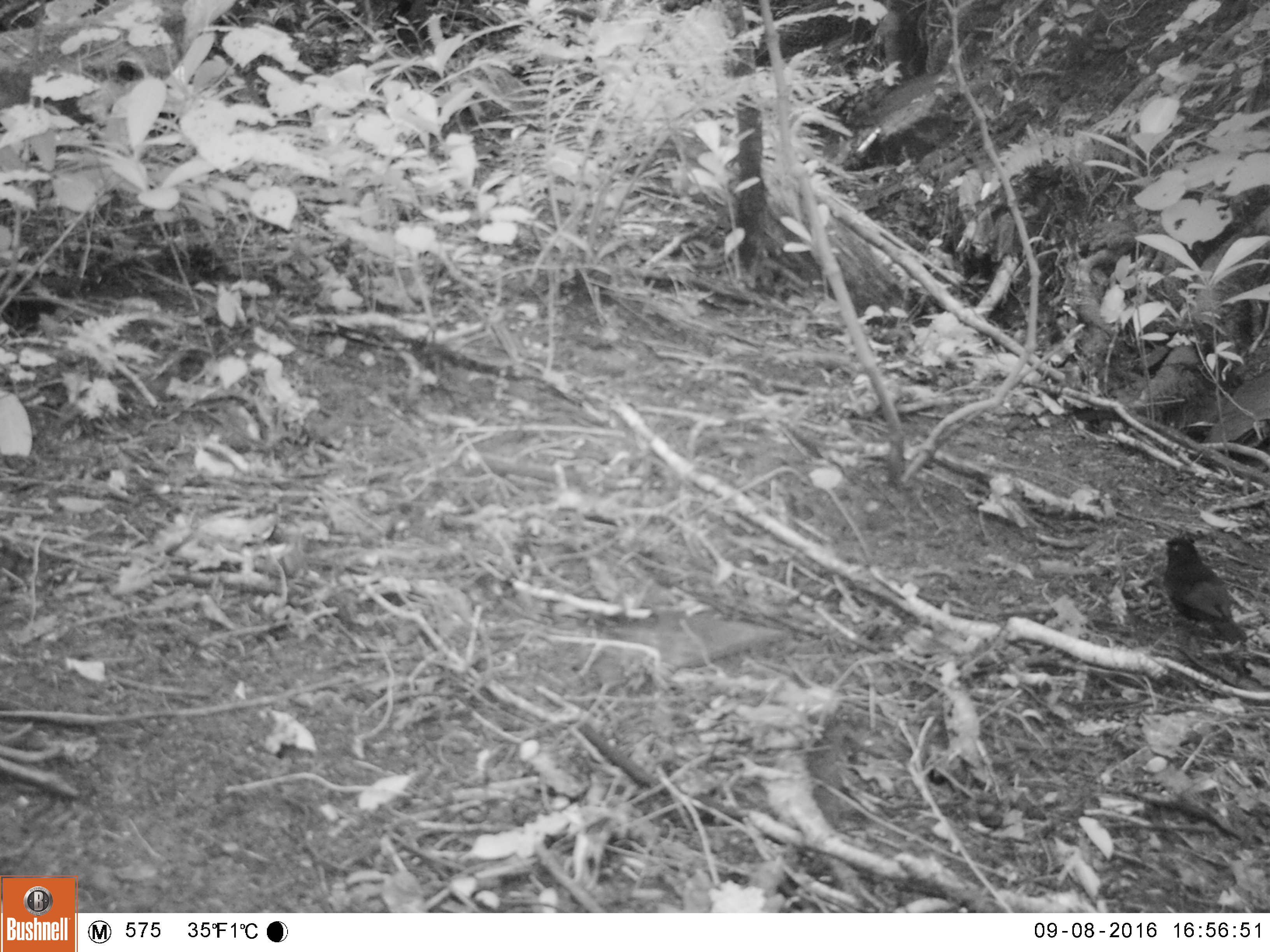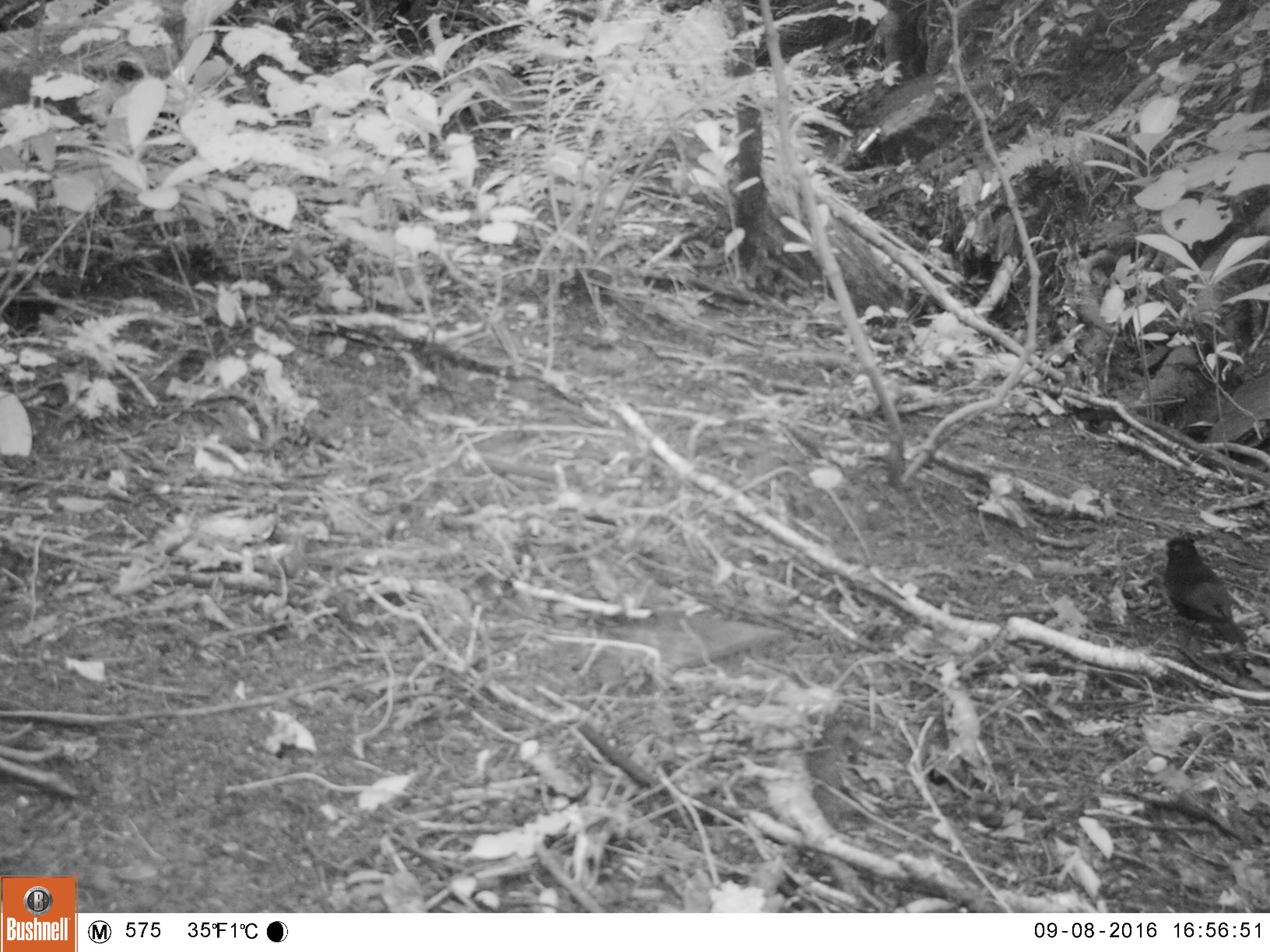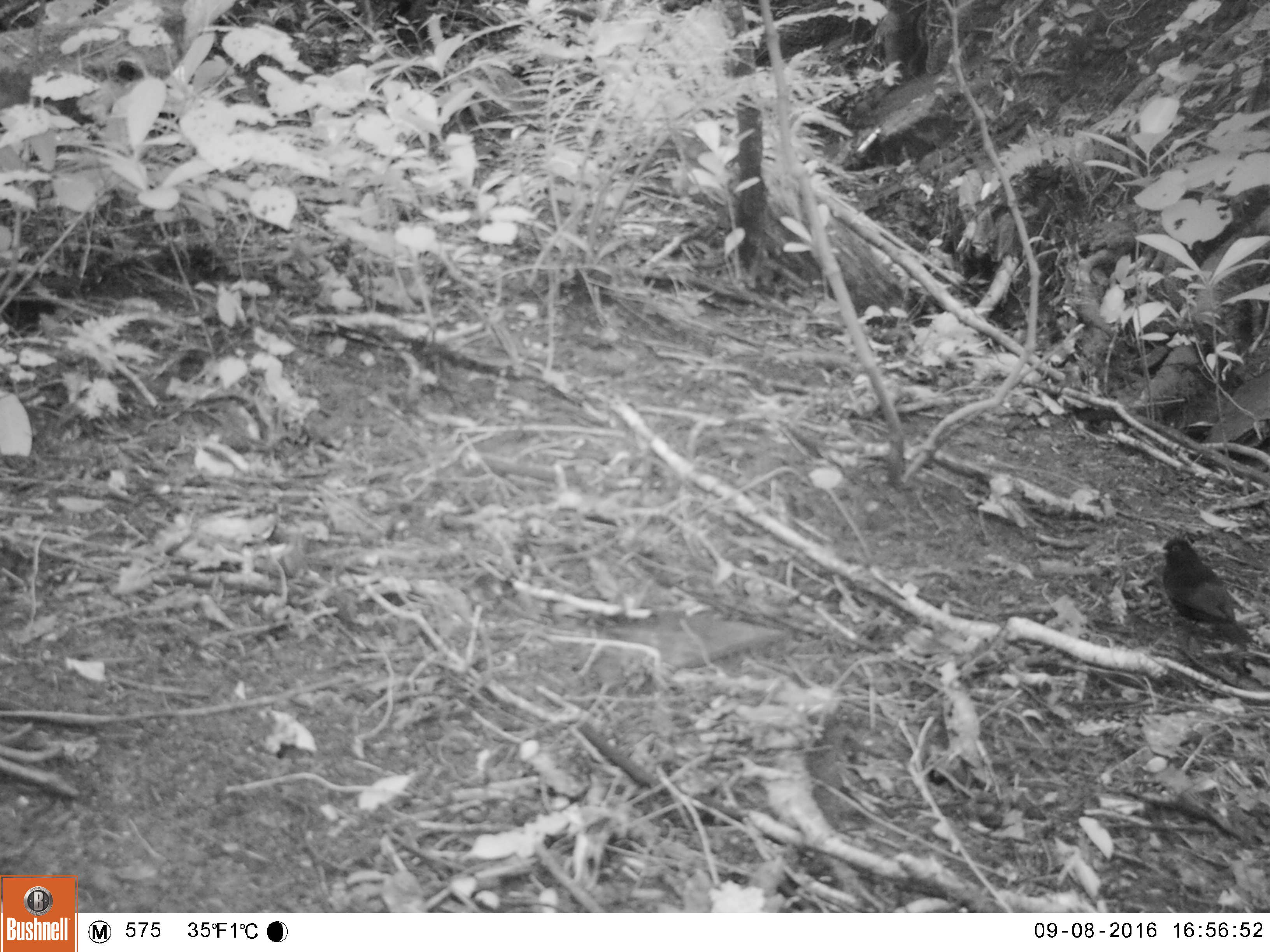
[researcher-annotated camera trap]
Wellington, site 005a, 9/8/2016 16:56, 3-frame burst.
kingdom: Animalia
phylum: Chordata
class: Aves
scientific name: Aves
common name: bird